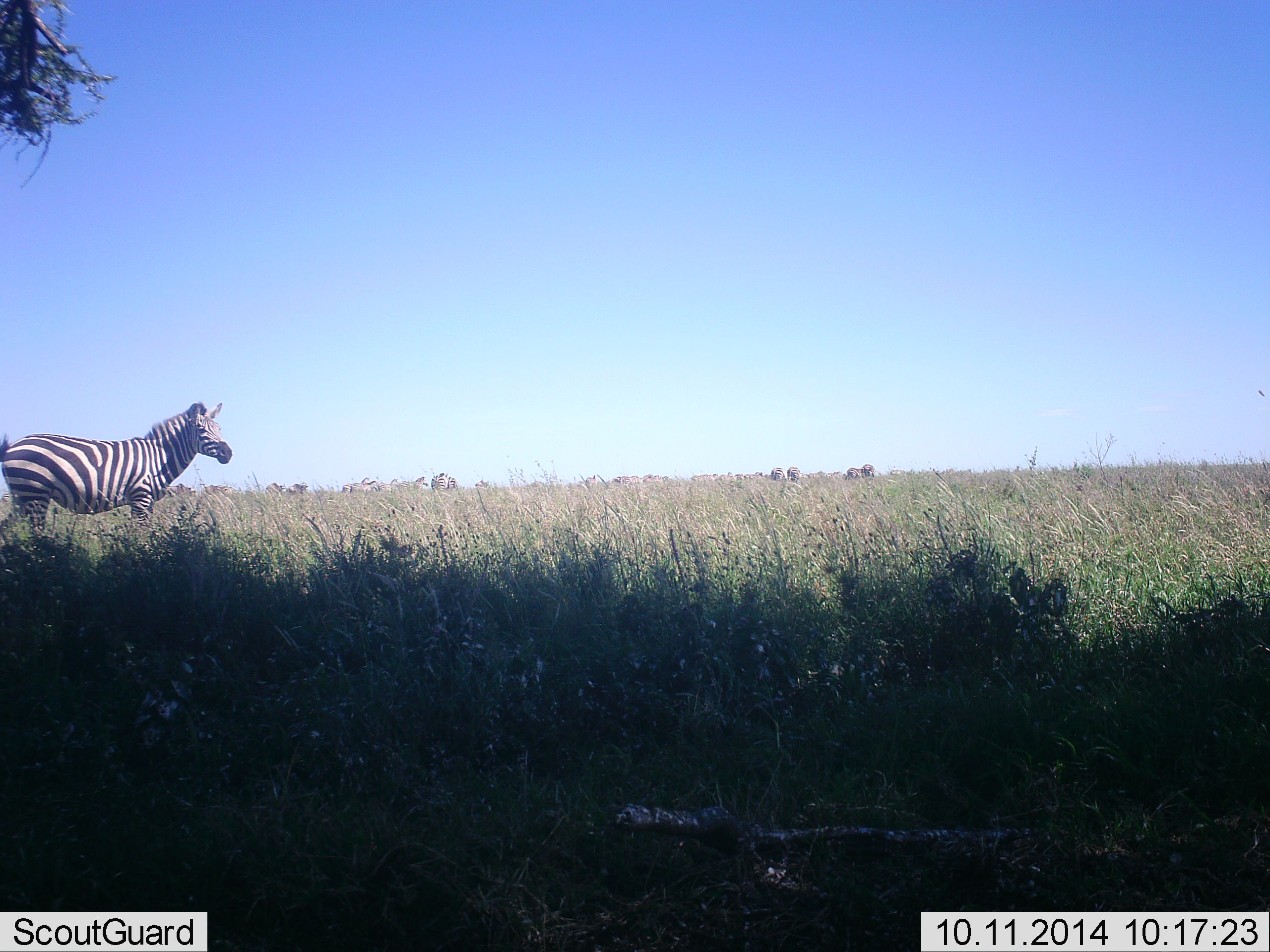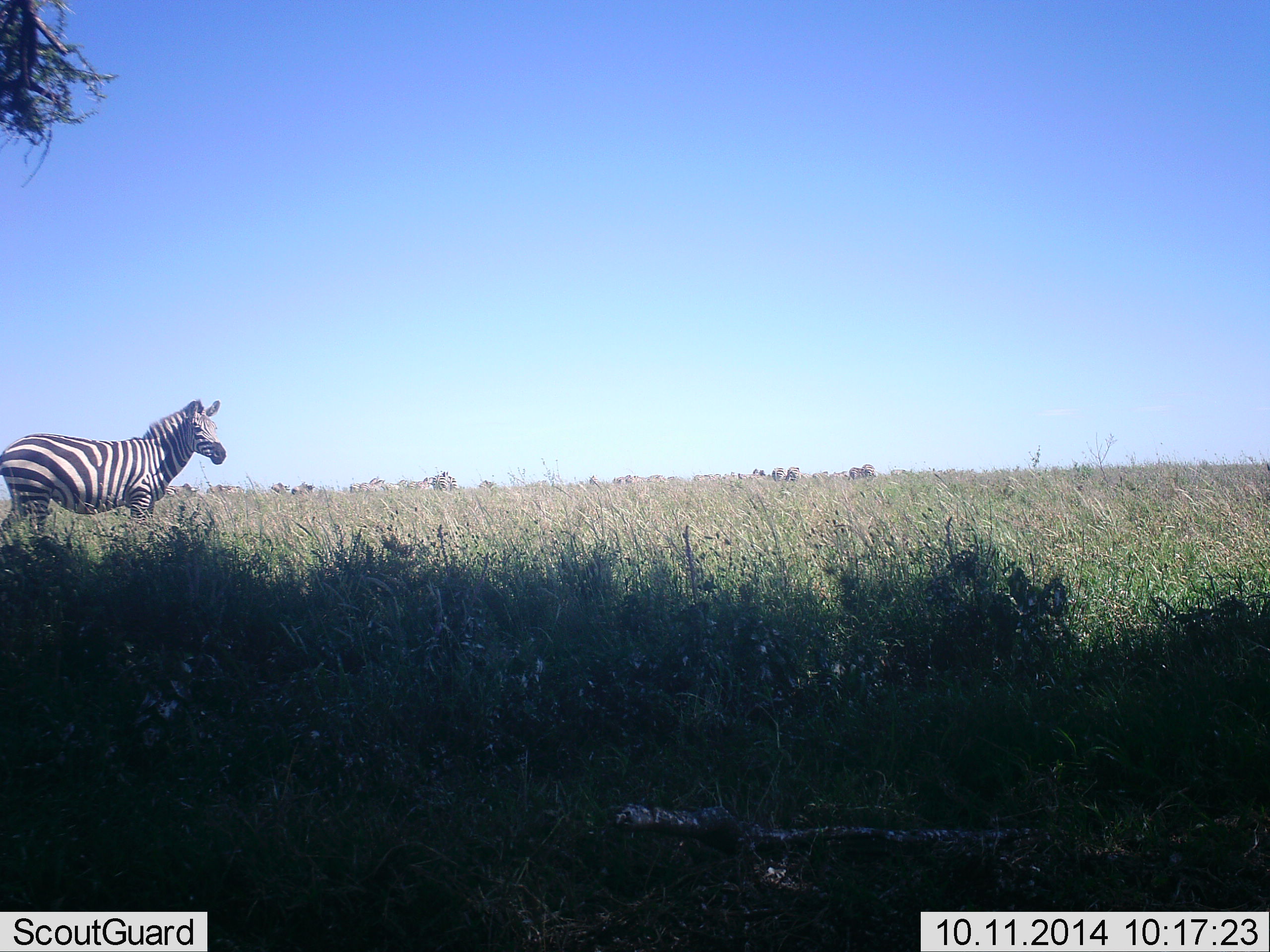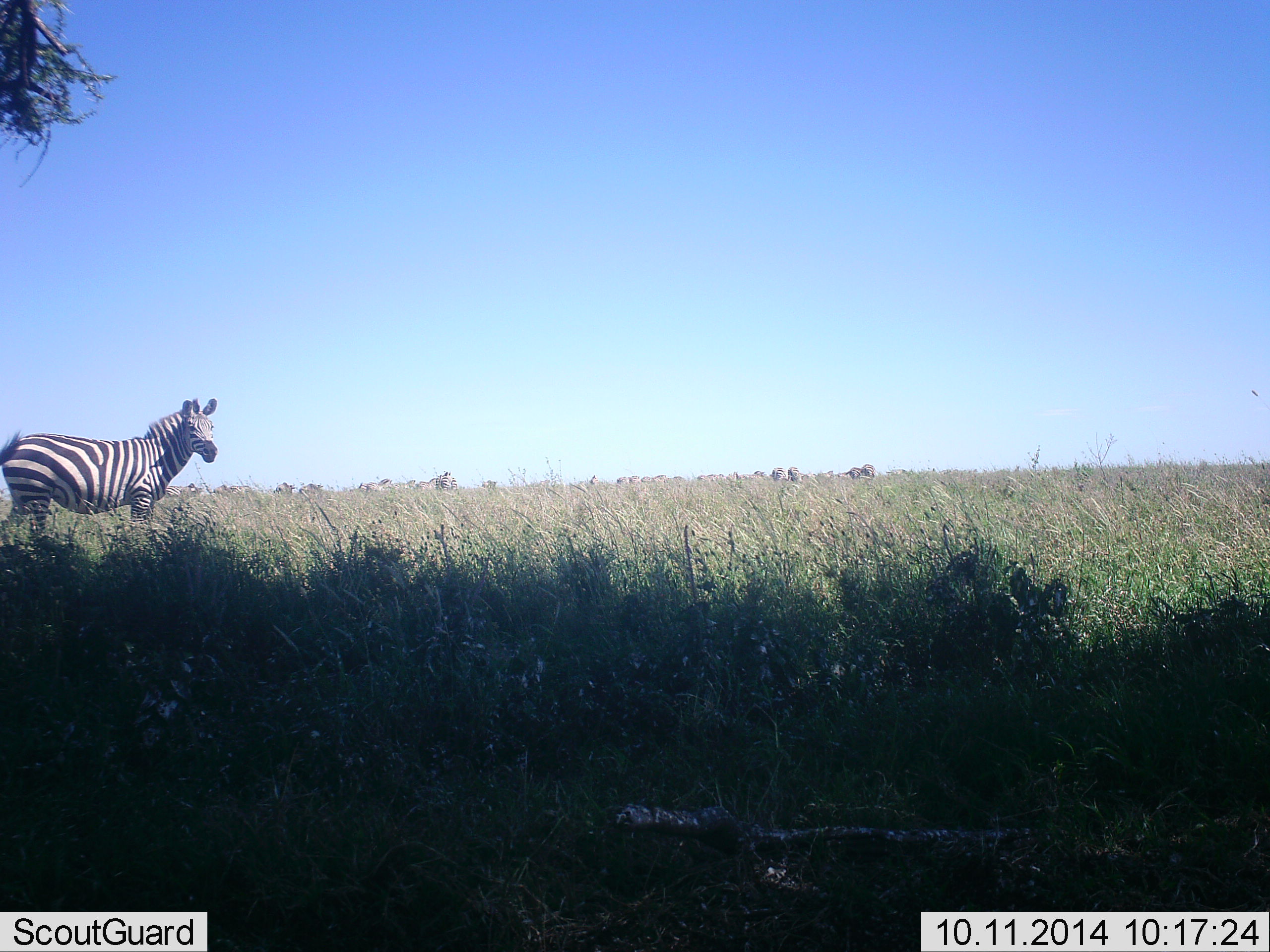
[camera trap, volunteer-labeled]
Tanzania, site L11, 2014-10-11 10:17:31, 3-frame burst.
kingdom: Animalia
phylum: Chordata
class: Mammalia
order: Perissodactyla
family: Equidae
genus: Equus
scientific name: Equus quagga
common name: plains zebra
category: zebra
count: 1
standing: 100%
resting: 0%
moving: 45%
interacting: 0%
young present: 0%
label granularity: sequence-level